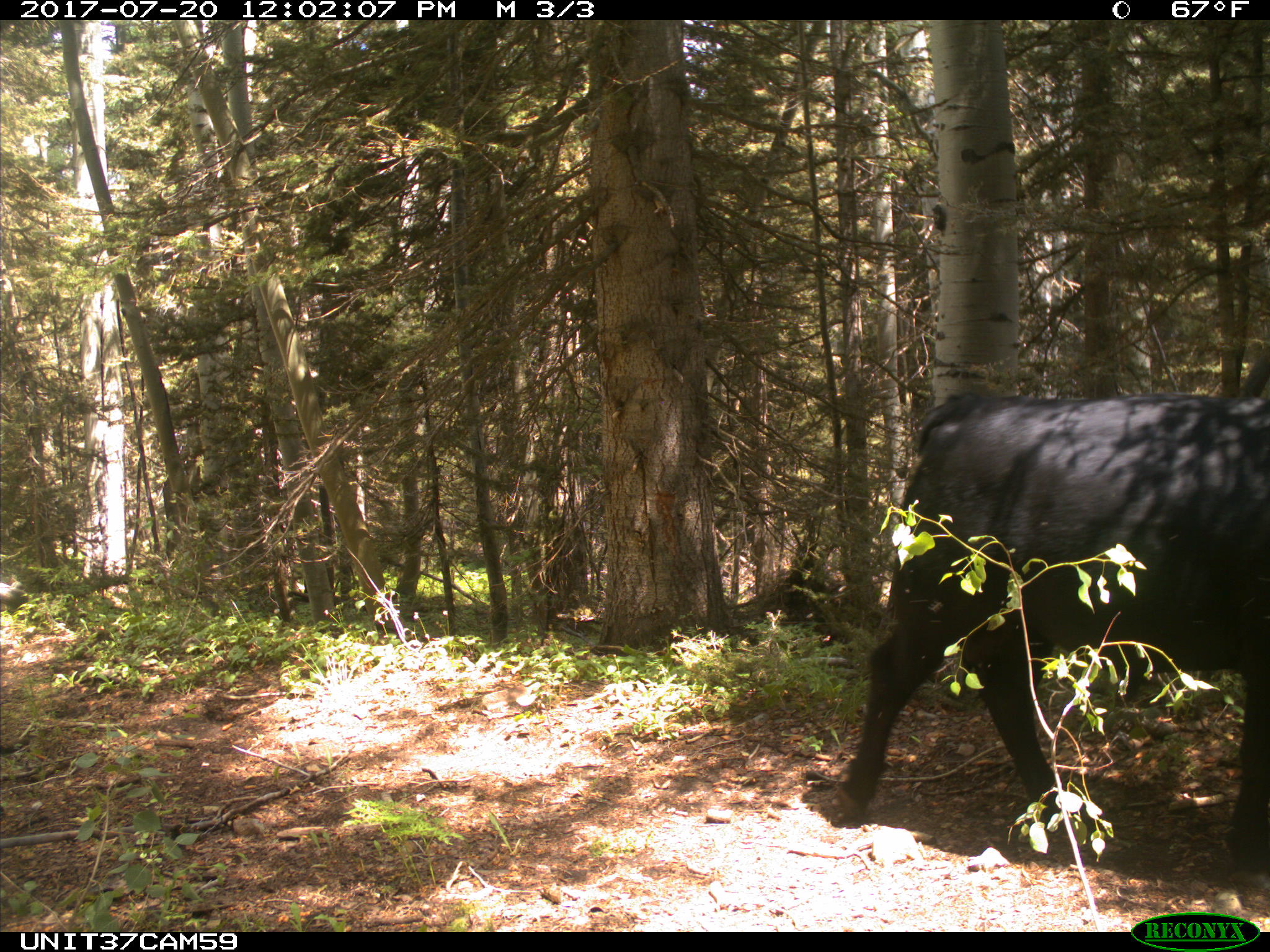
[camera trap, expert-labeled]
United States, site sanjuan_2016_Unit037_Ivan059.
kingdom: Animalia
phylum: Chordata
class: Mammalia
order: Artiodactyla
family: Bovidae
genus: Bos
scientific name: Bos taurus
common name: domestic cow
Bos taurus (domestic cow).